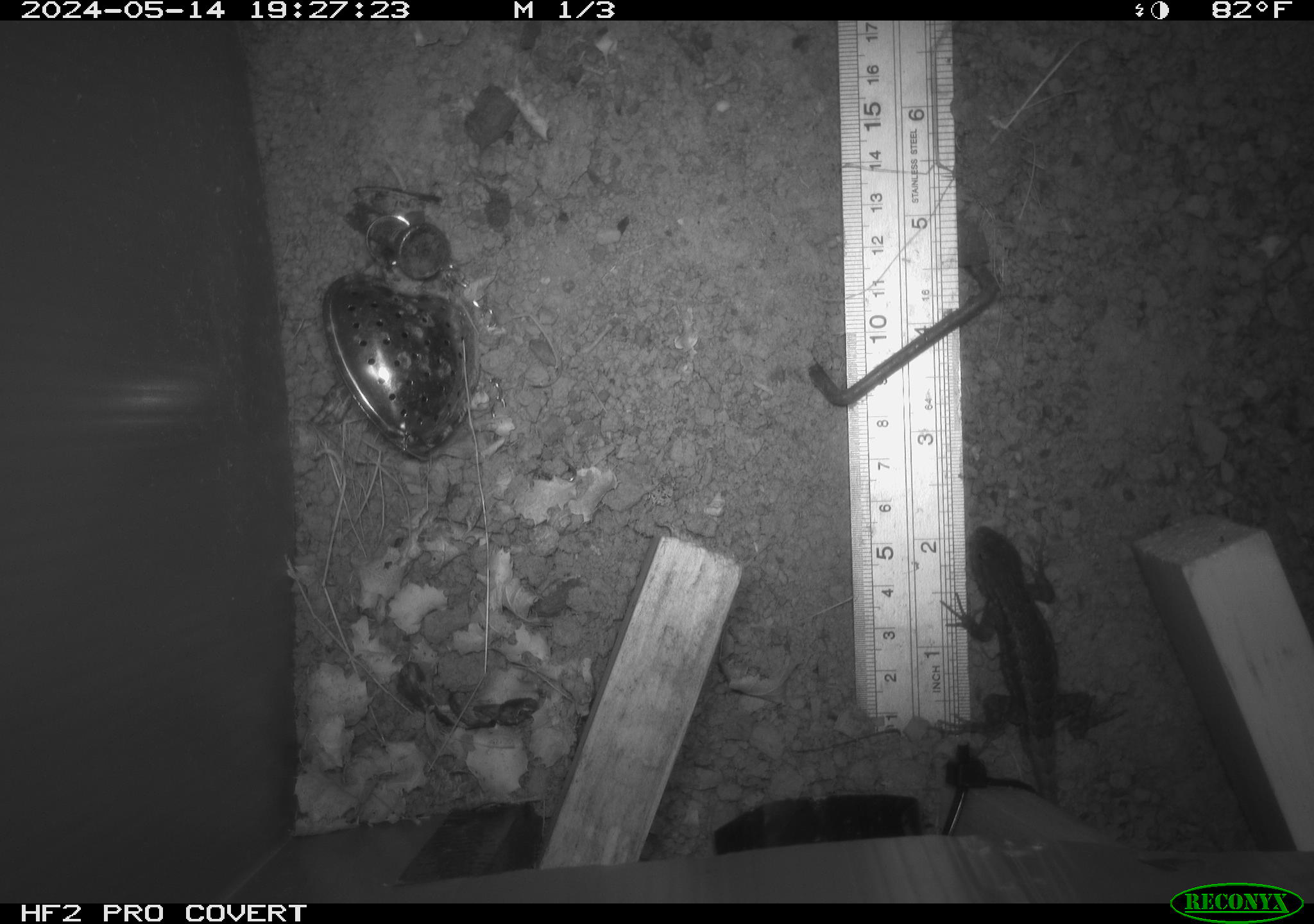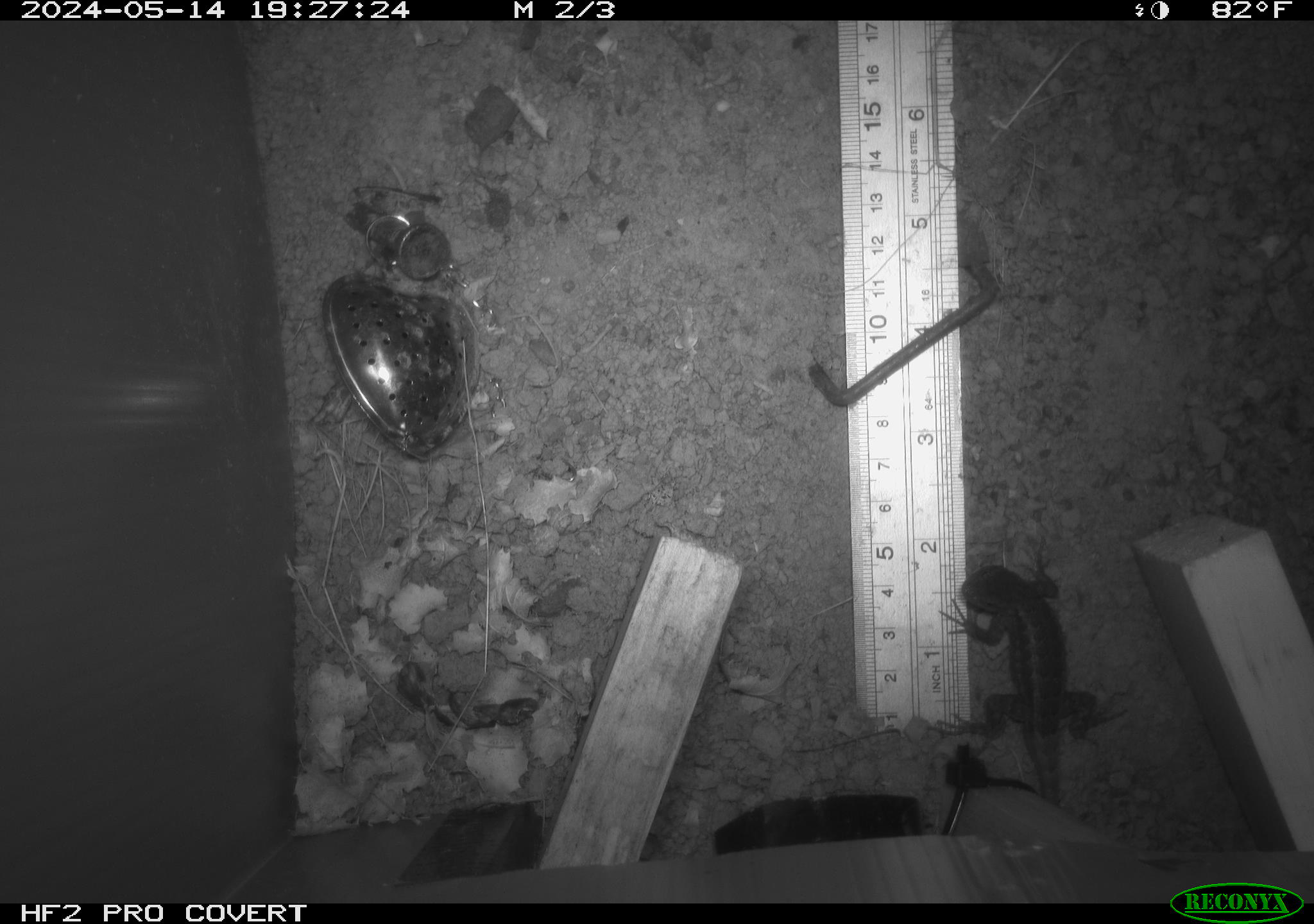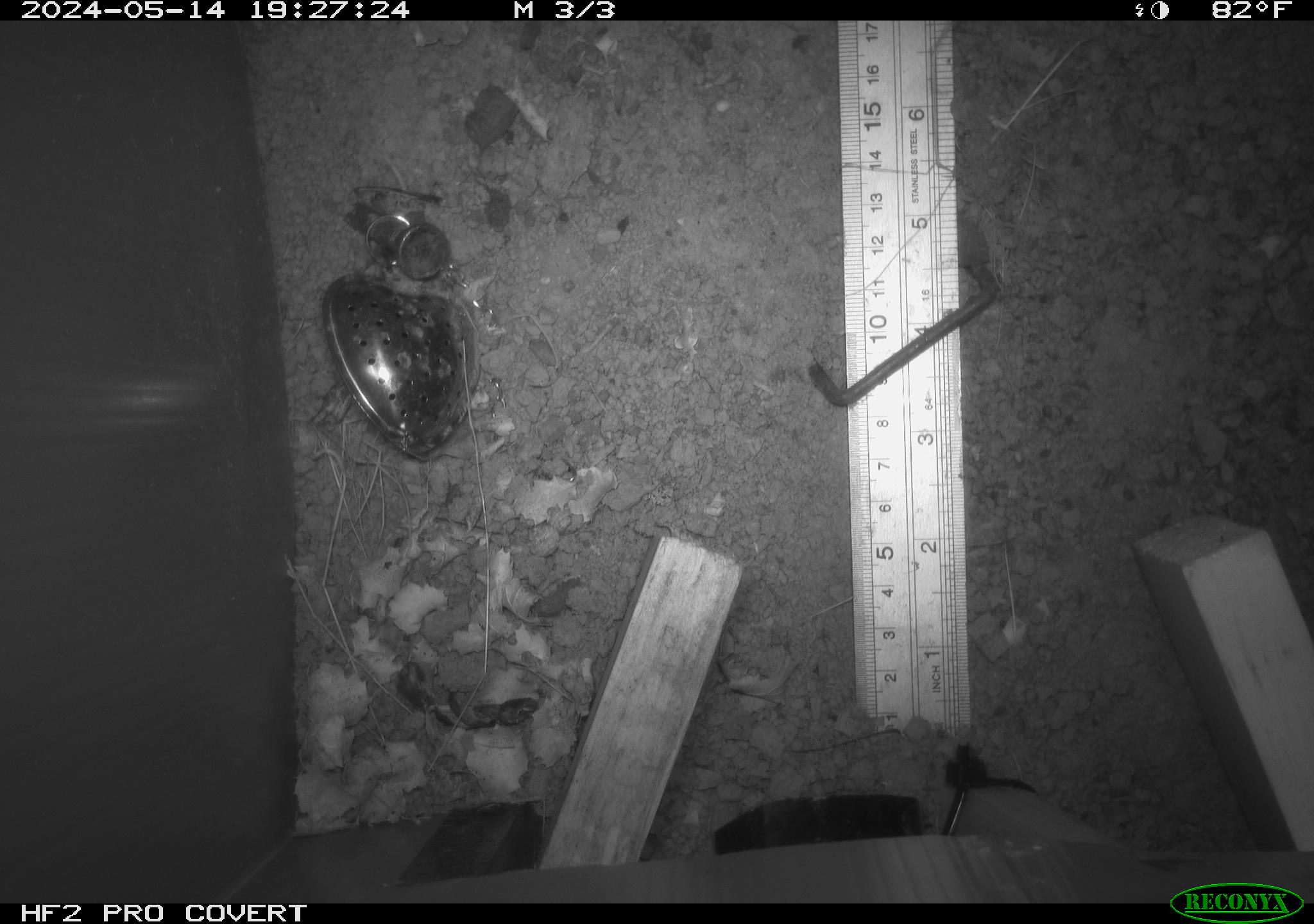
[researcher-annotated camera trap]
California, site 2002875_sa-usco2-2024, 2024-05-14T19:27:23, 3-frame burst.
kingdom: Animalia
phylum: Chordata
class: Reptilia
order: Squamata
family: Phrynosomatidae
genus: Sceloporus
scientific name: Sceloporus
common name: spiny lizards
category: sceloporus species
Sceloporus species (spiny lizards) (Sceloporus).